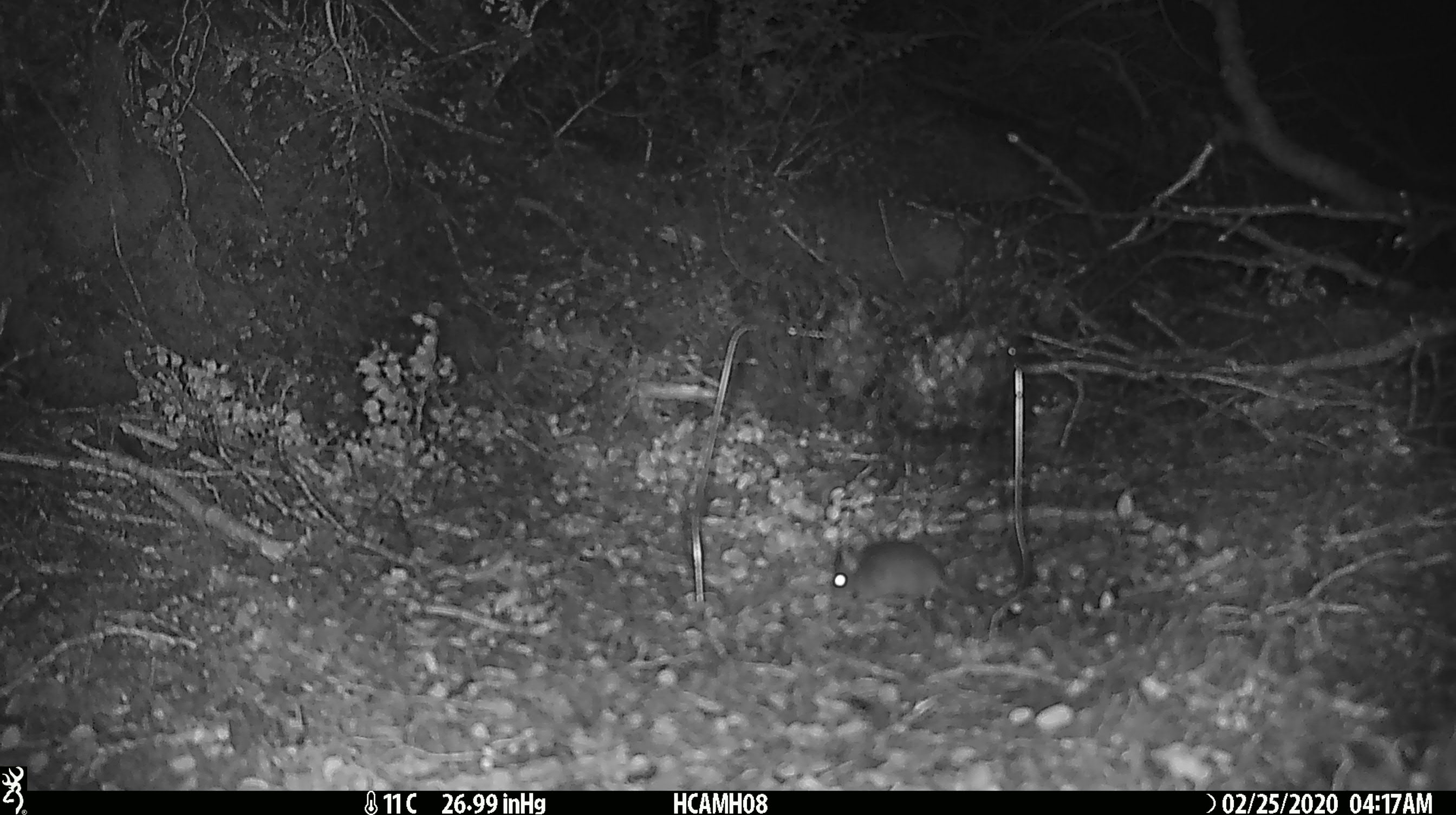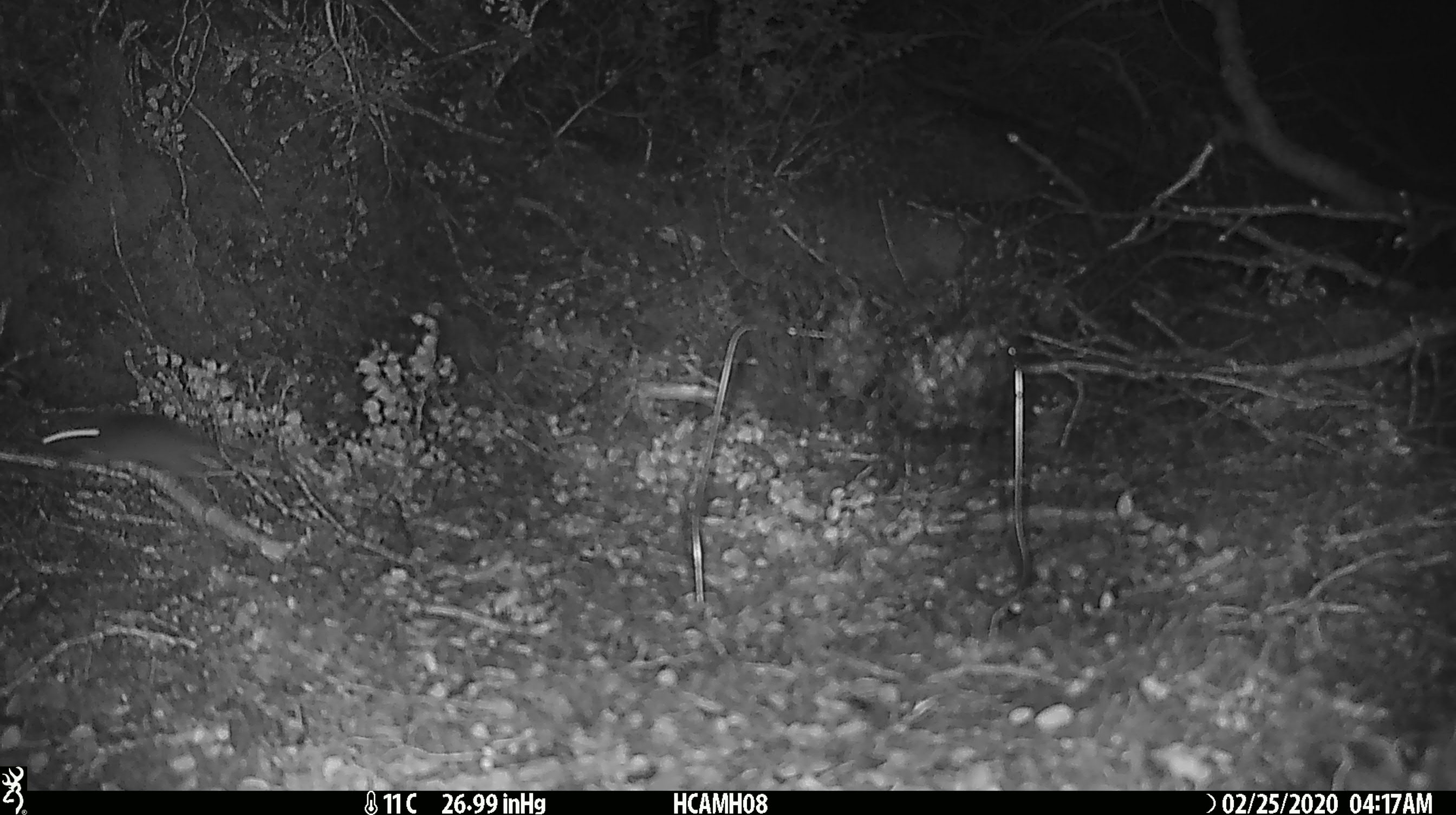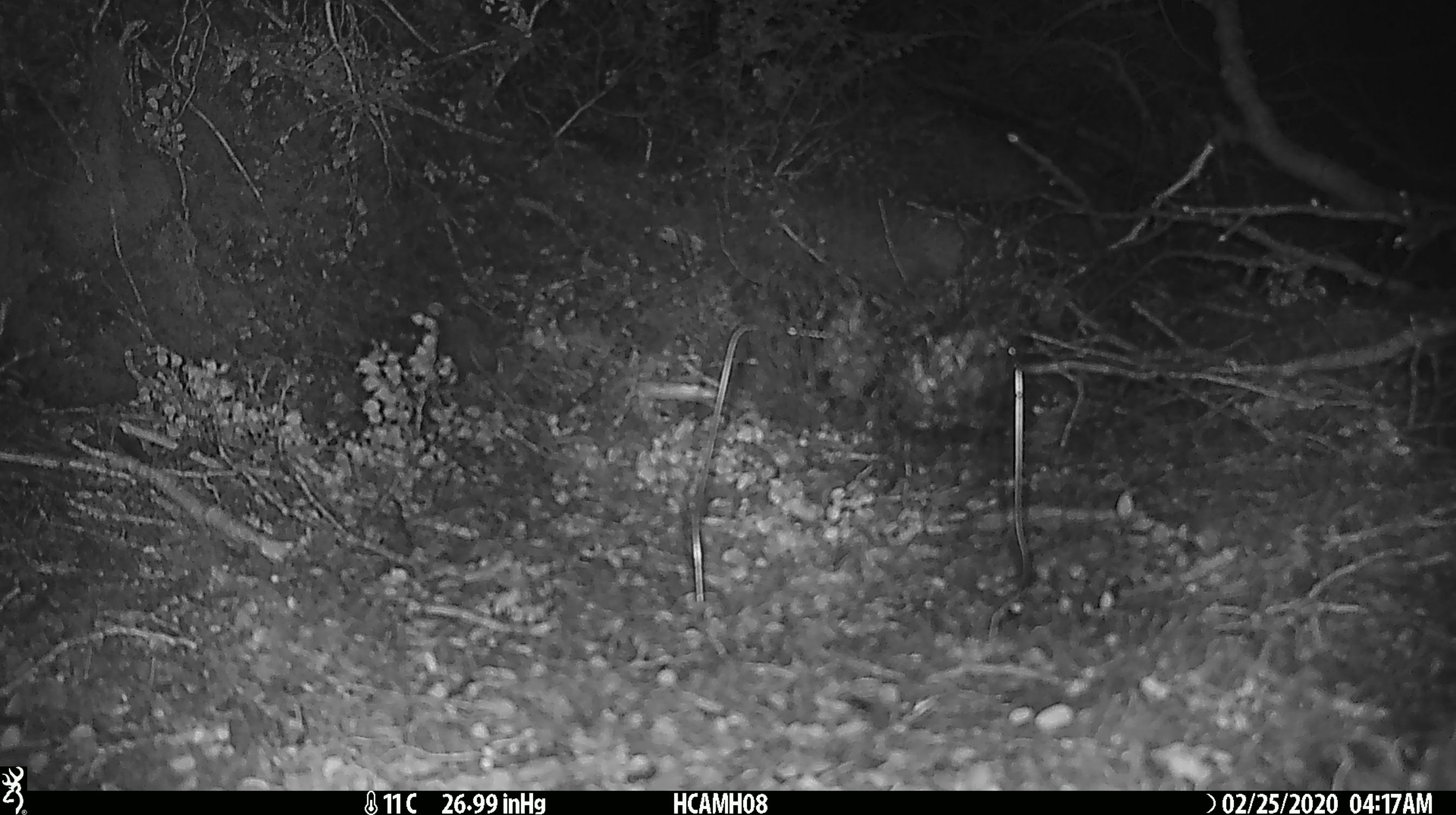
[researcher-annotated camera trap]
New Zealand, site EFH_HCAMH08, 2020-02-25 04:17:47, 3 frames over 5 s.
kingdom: Animalia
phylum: Chordata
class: Mammalia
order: Rodentia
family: Muridae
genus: Mus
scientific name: Mus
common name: mouse